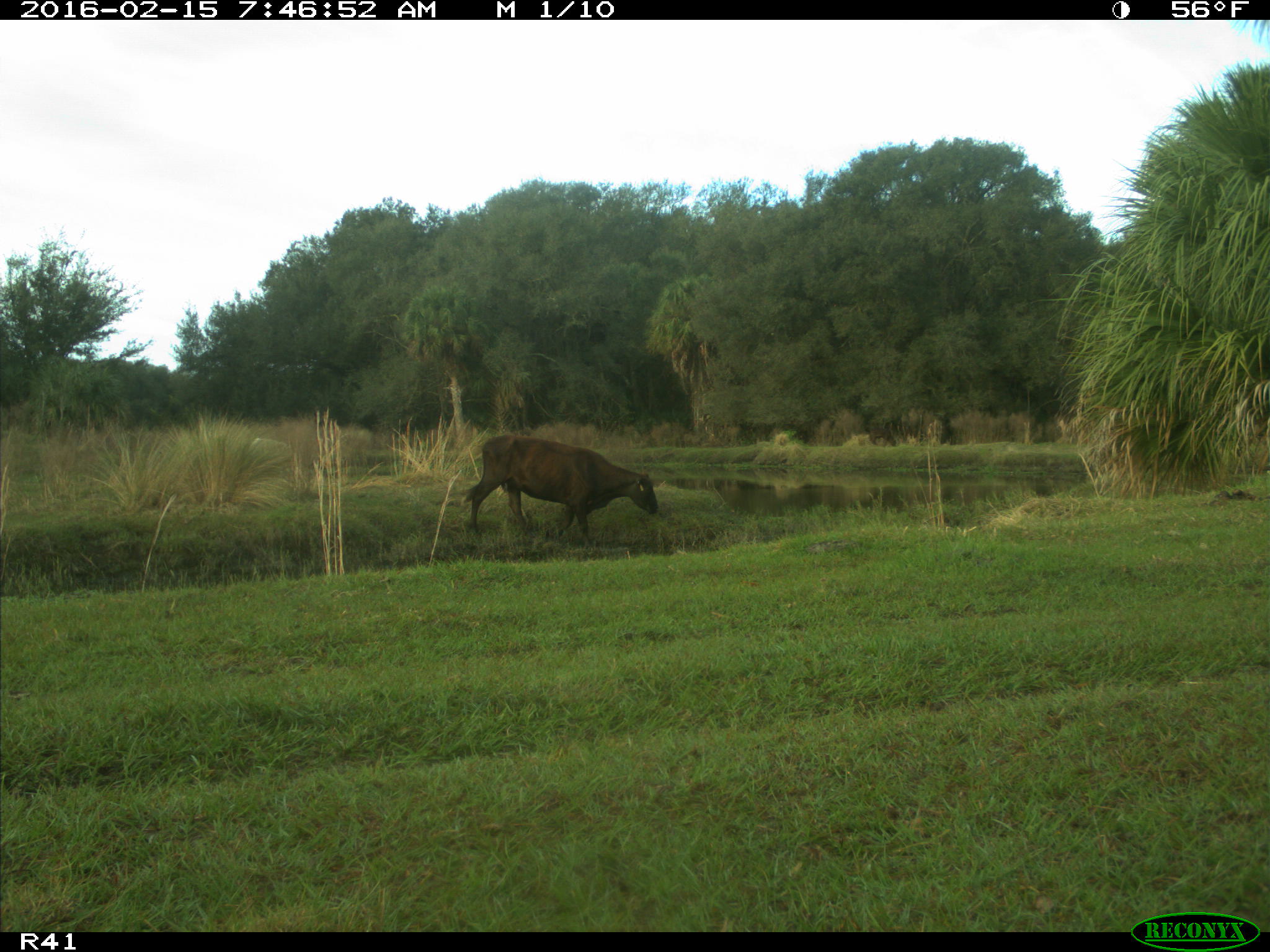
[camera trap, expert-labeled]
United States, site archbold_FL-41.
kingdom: Animalia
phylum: Chordata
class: Mammalia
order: Artiodactyla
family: Bovidae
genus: Bos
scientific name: Bos taurus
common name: domestic cow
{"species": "Bos taurus (domestic cow)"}